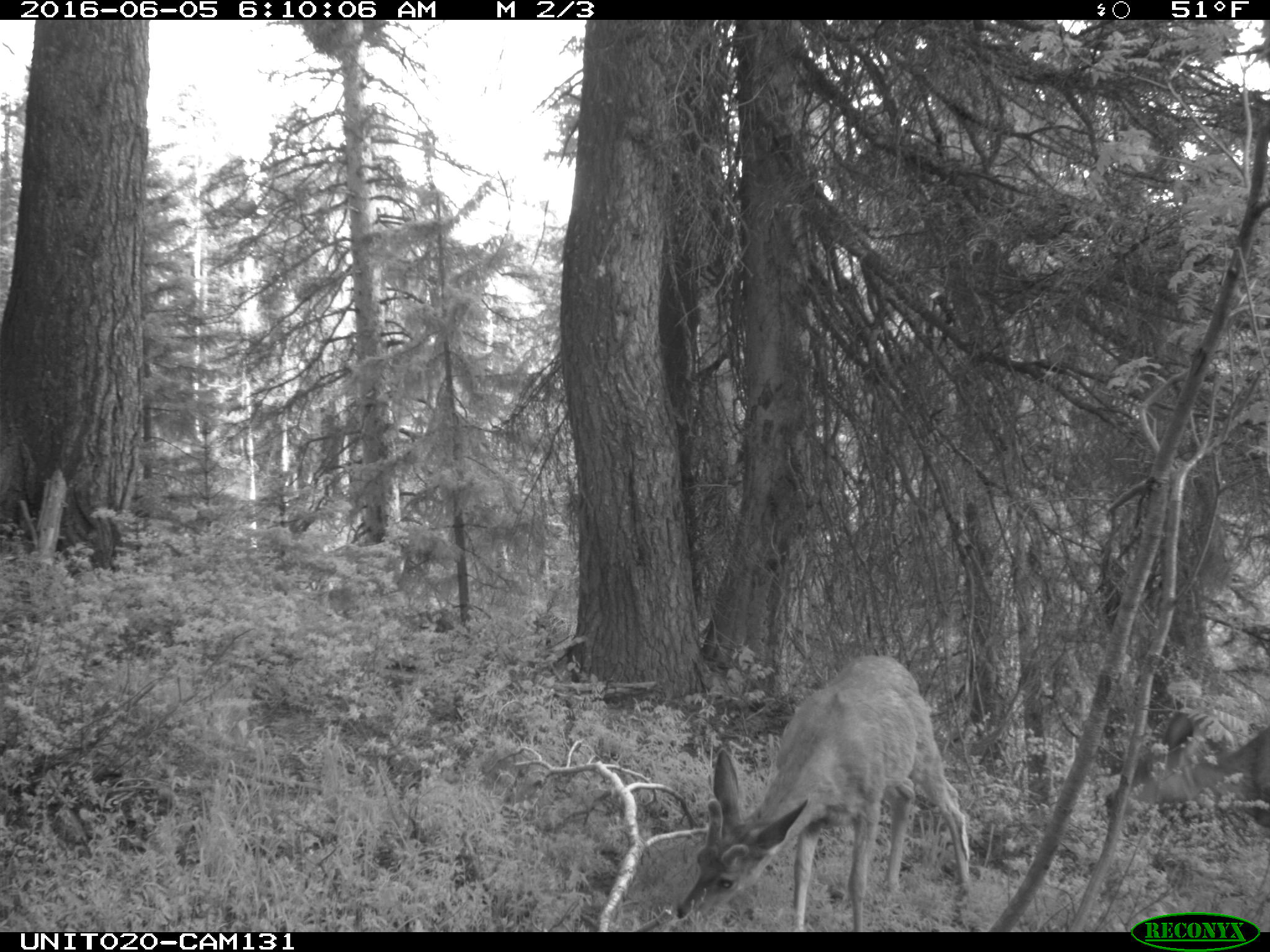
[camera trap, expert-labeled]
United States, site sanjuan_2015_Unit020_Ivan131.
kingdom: Animalia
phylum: Chordata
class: Mammalia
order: Artiodactyla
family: Cervidae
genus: Odocoileus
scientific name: Odocoileus hemionus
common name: mule deer